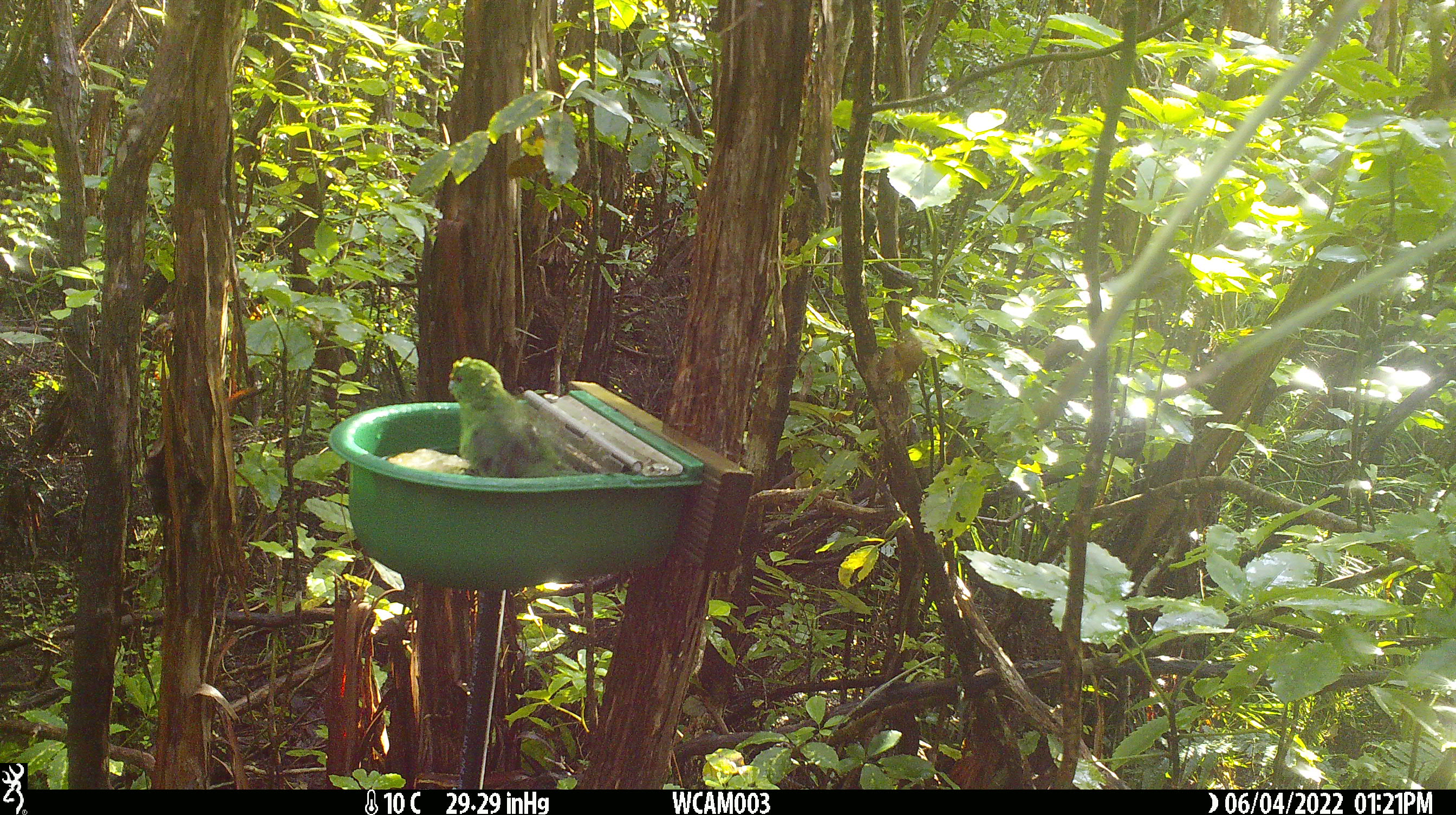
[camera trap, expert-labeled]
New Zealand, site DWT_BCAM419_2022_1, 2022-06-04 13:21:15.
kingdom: Animalia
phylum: Chordata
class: Aves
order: Psittaciformes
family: Psittaculidae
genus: Cyanoramphus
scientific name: Cyanoramphus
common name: parakeet